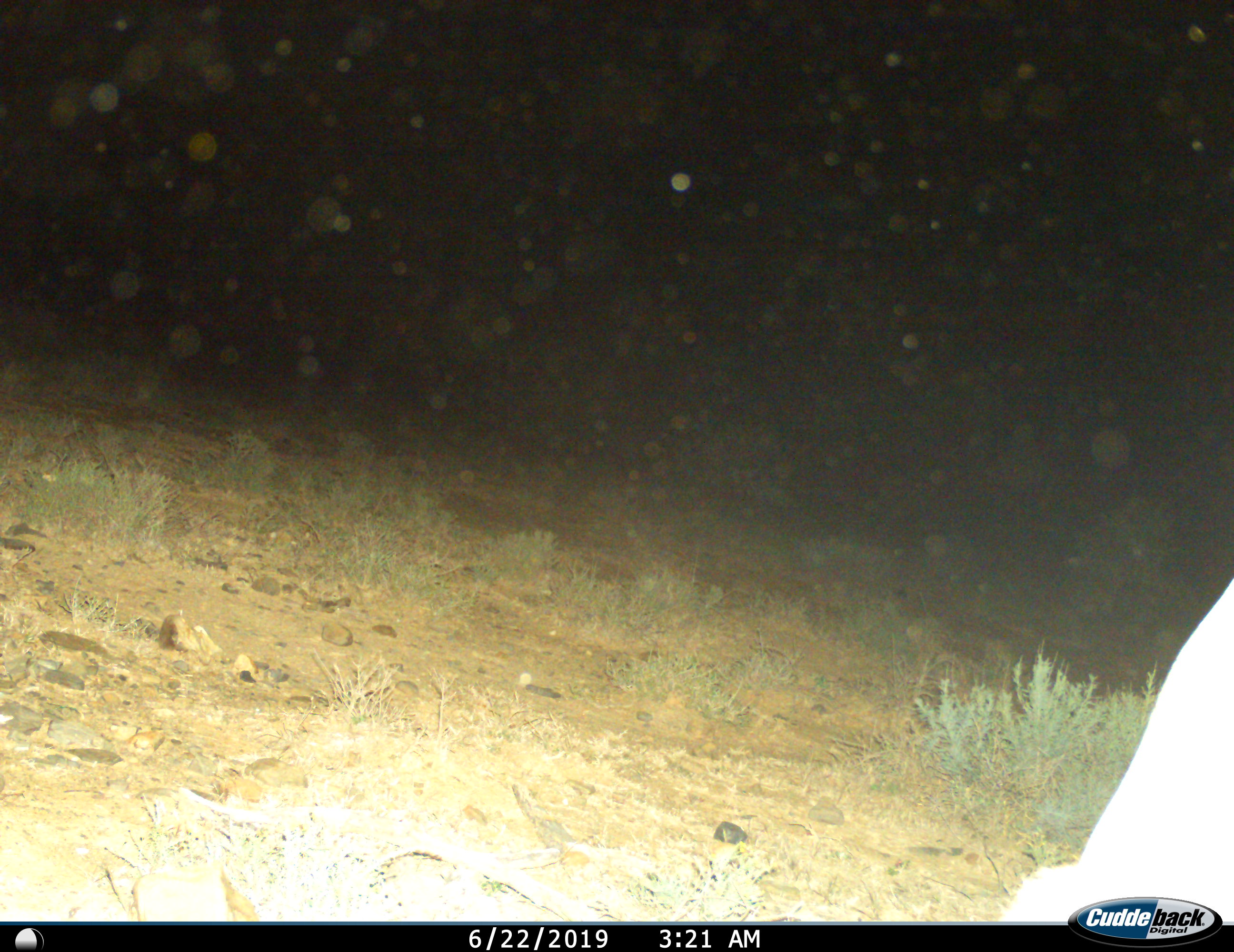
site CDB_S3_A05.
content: unidentified animal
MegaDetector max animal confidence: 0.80